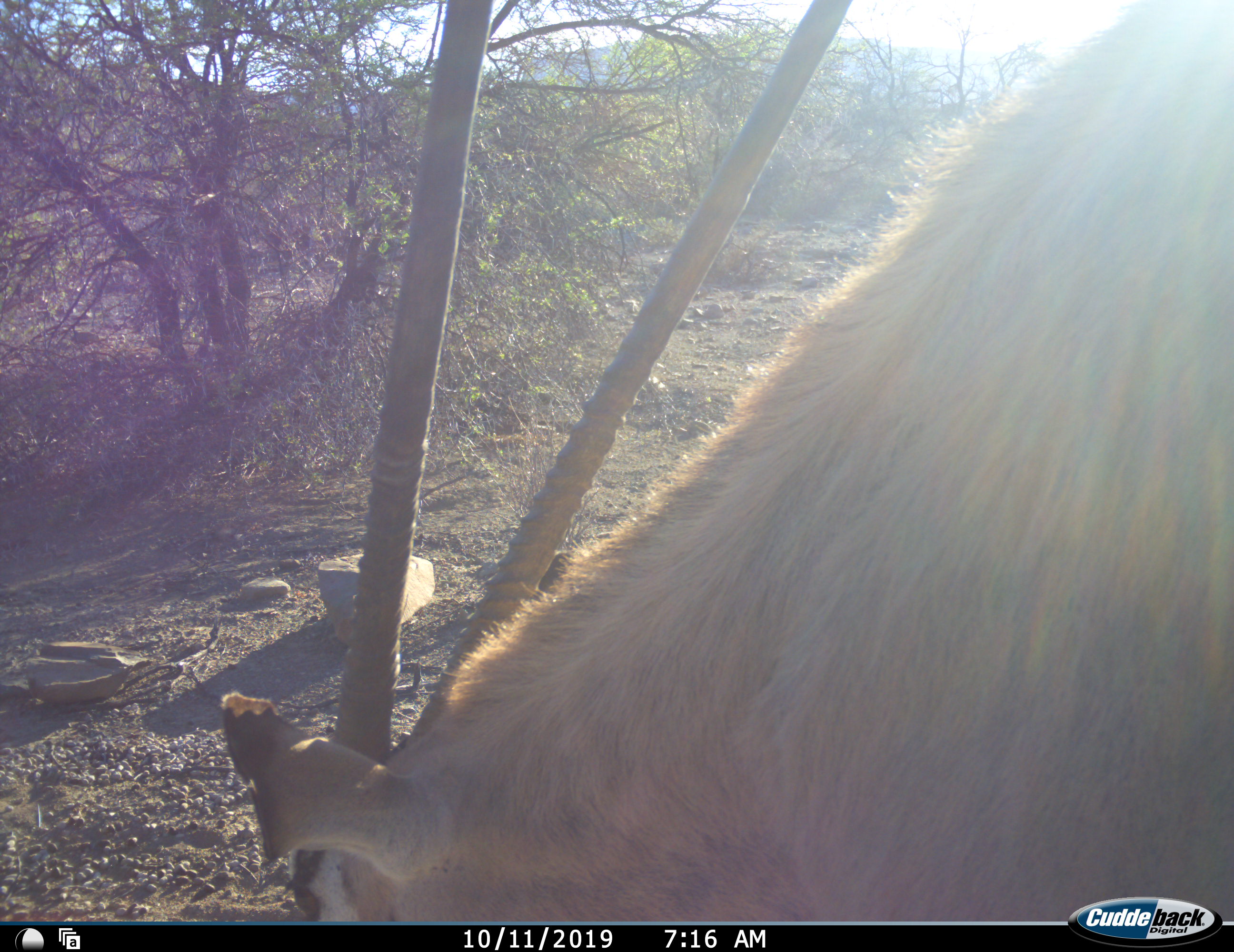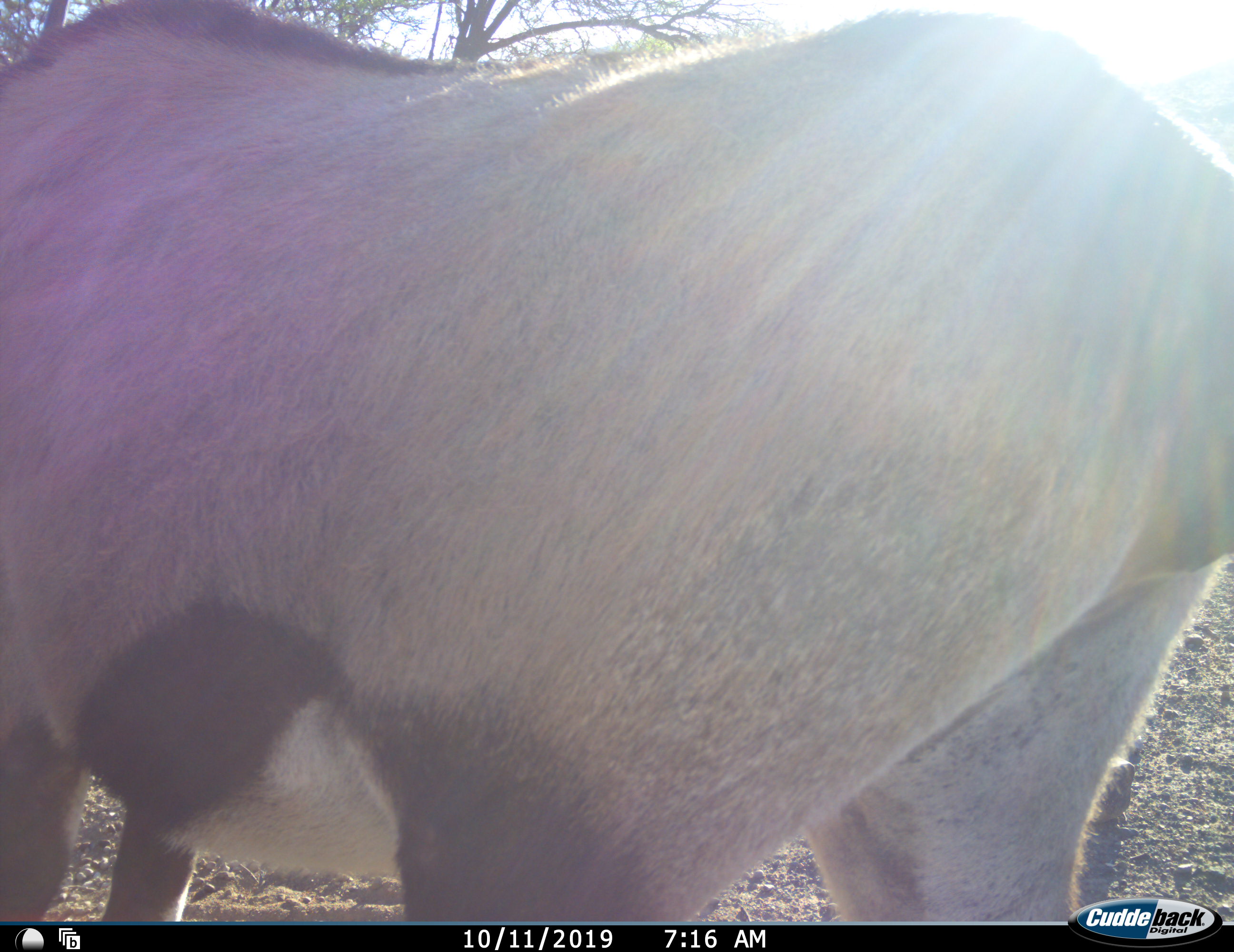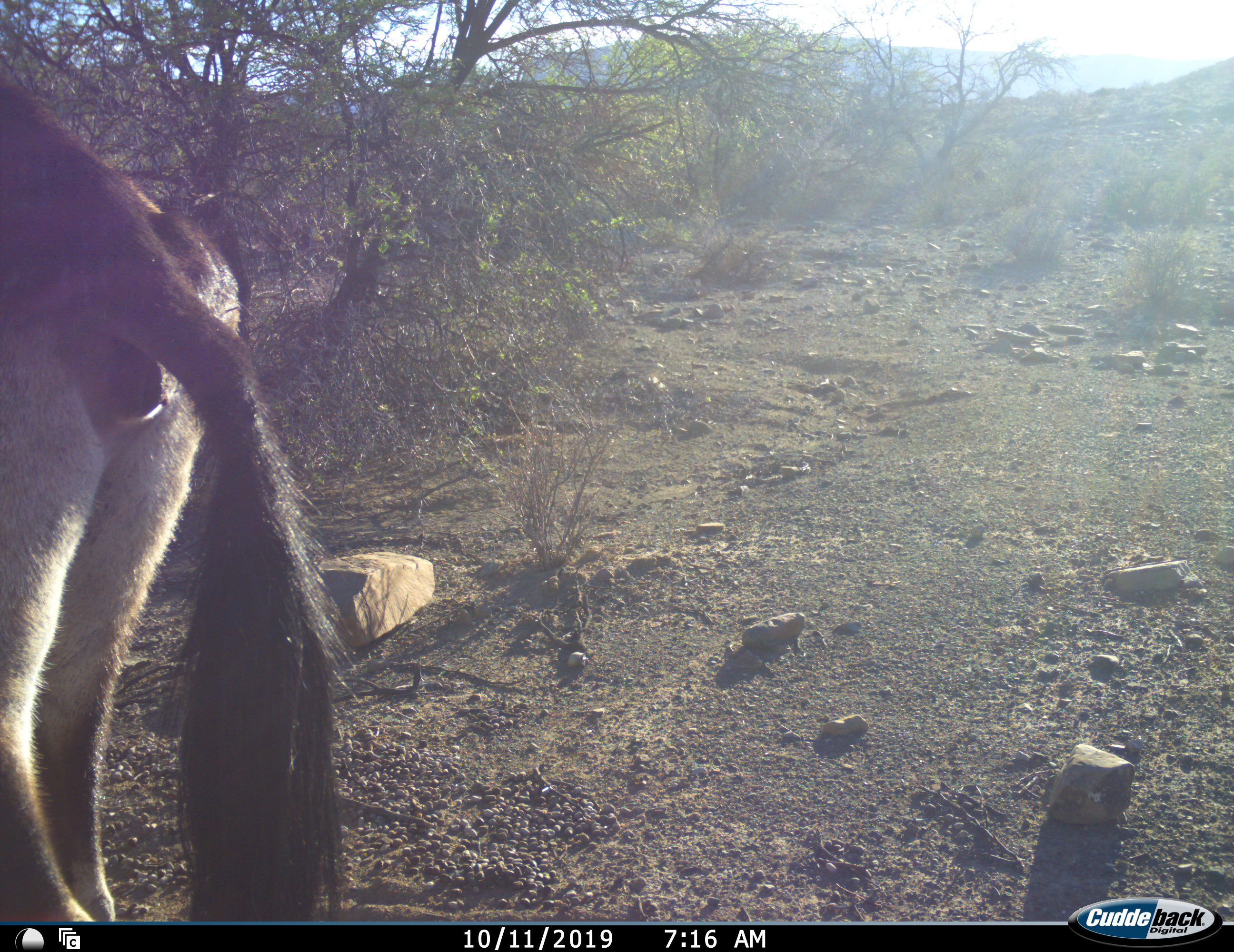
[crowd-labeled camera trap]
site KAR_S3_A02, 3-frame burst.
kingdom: Animalia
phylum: Chordata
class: Mammalia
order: Artiodactyla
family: Bovidae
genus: Oryx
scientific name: Oryx gazella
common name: gemsbok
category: oryx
Oryx (gemsbok) (Oryx gazella), count 1. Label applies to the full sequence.